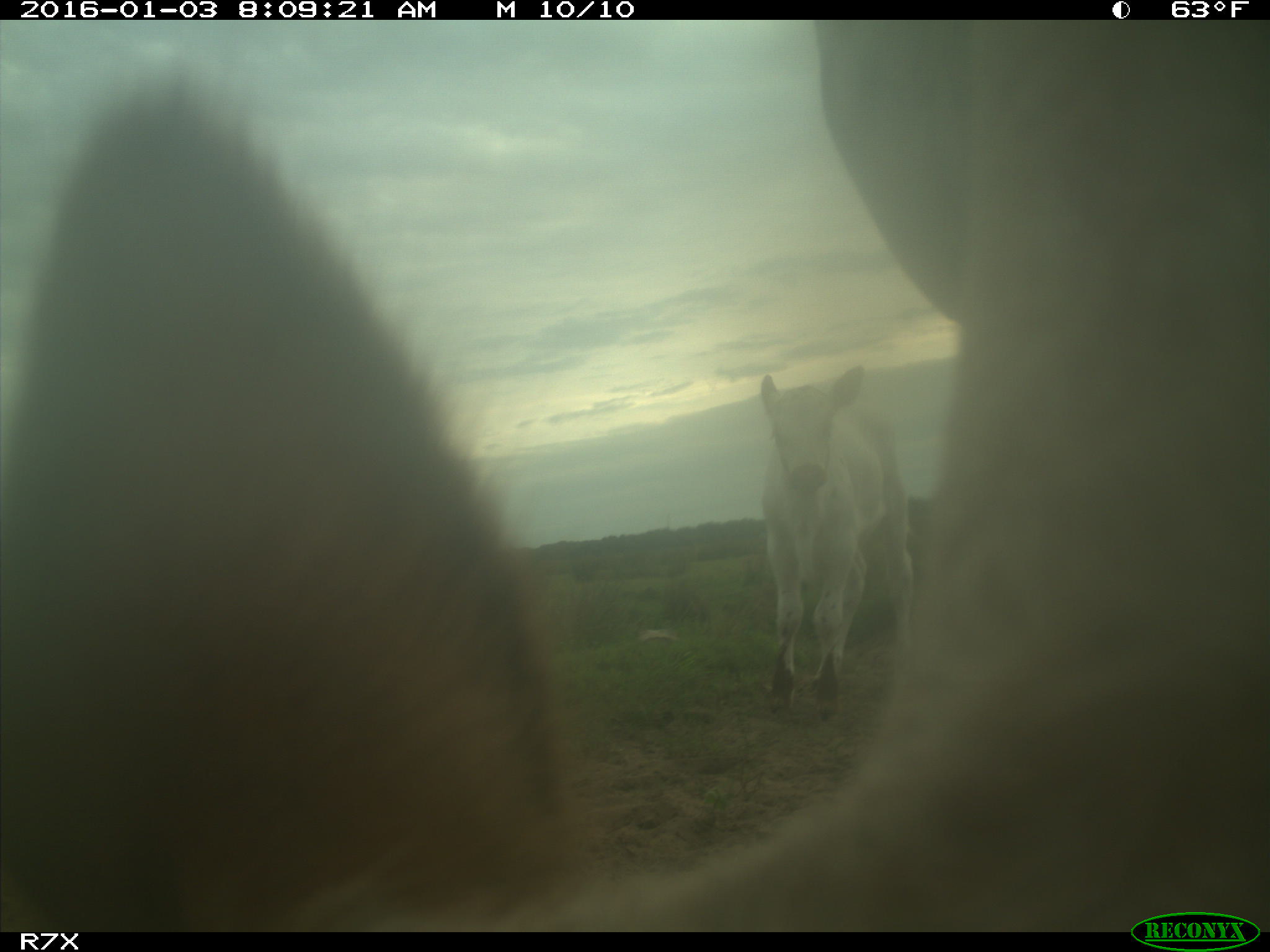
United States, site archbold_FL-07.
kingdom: Animalia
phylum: Chordata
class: Mammalia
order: Artiodactyla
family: Bovidae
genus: Bos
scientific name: Bos taurus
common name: domestic cow